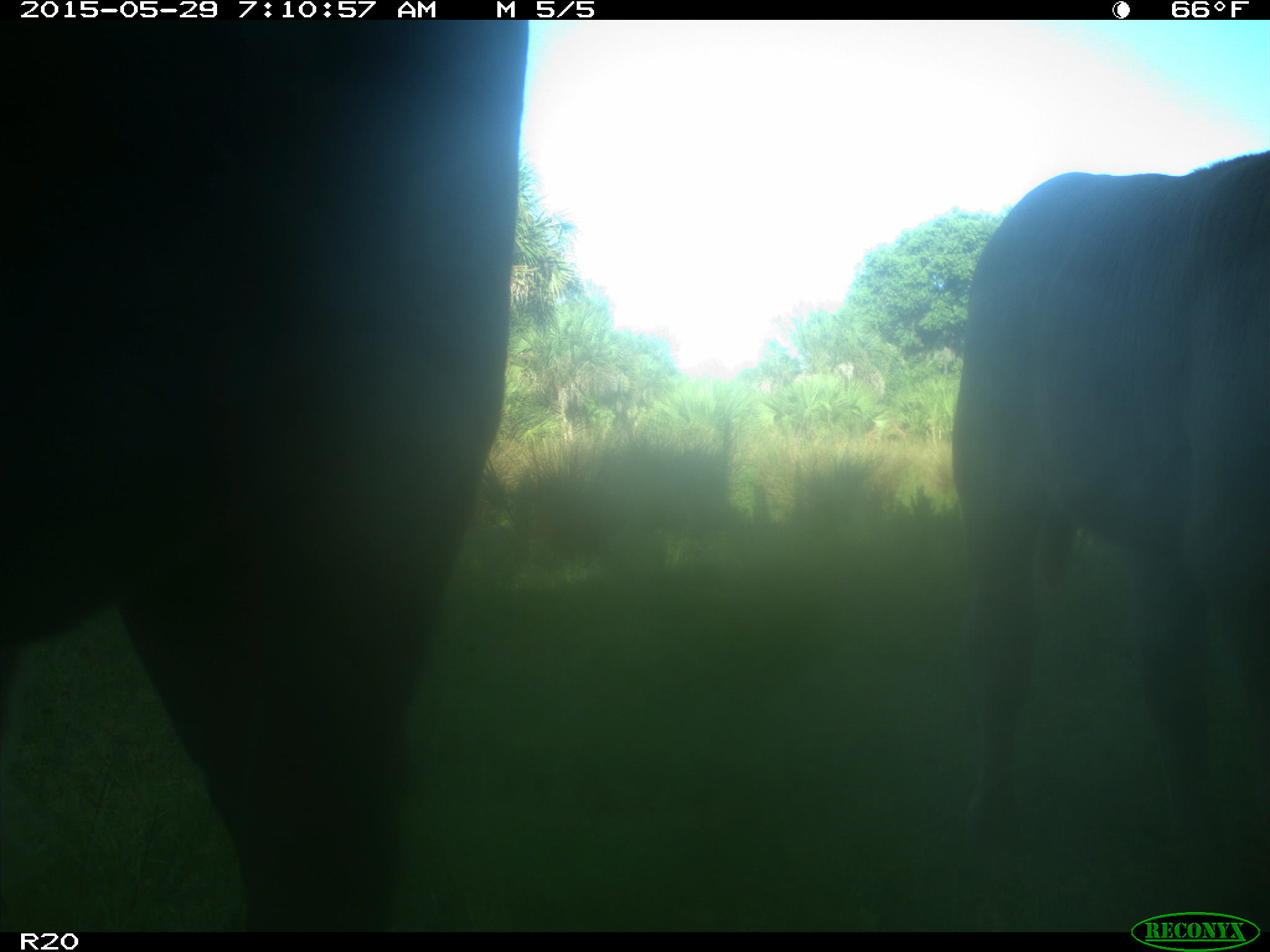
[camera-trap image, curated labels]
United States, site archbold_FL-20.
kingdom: Animalia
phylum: Chordata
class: Mammalia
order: Artiodactyla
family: Bovidae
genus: Bos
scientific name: Bos taurus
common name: domestic cow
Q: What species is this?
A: Bos taurus (domestic cow).